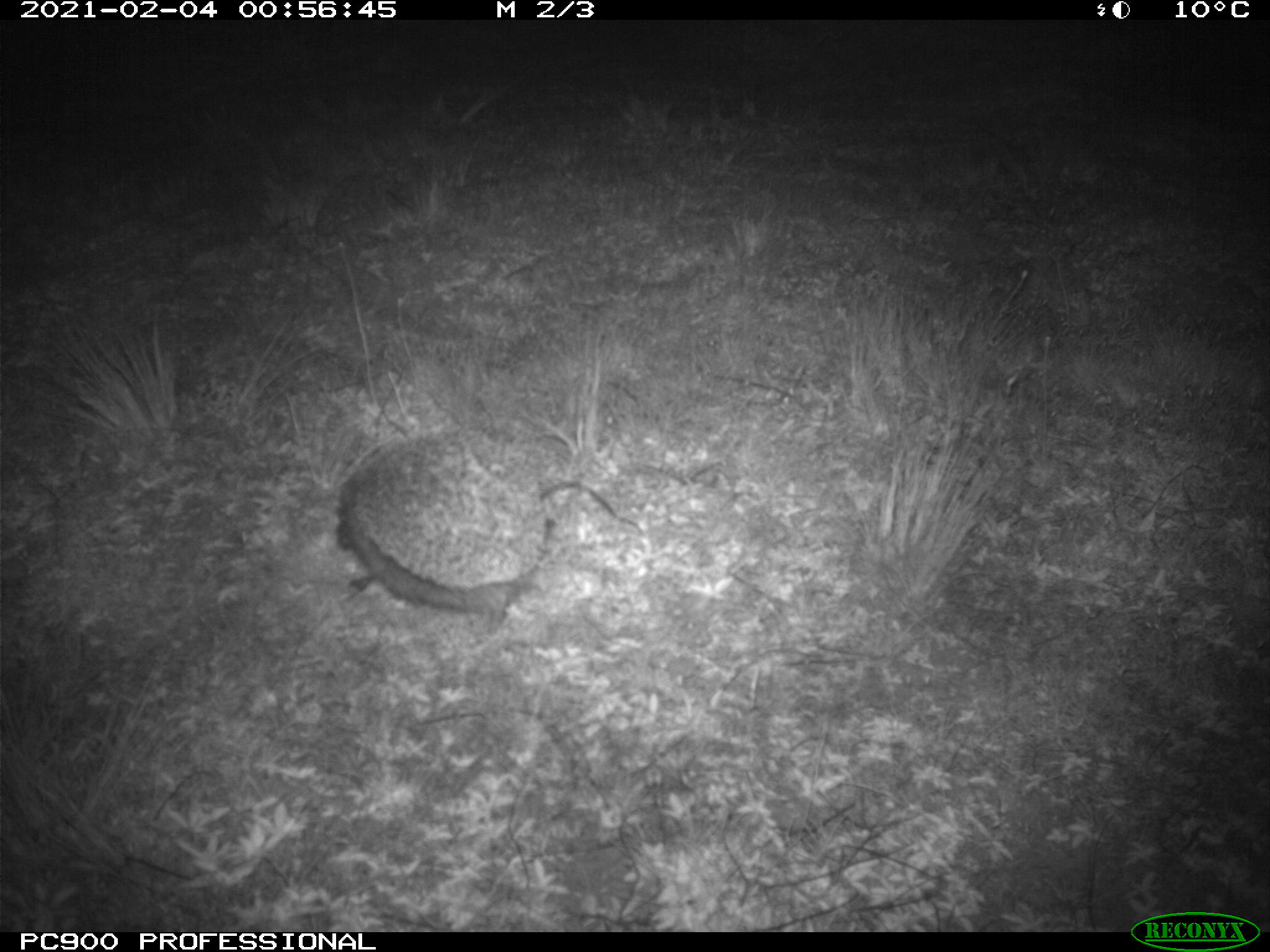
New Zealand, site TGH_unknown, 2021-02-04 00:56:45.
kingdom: Animalia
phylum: Chordata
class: Mammalia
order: Eulipotyphla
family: Erinaceidae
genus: Erinaceus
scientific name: Erinaceus europaeus europaeus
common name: european hedgehog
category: hedgehog